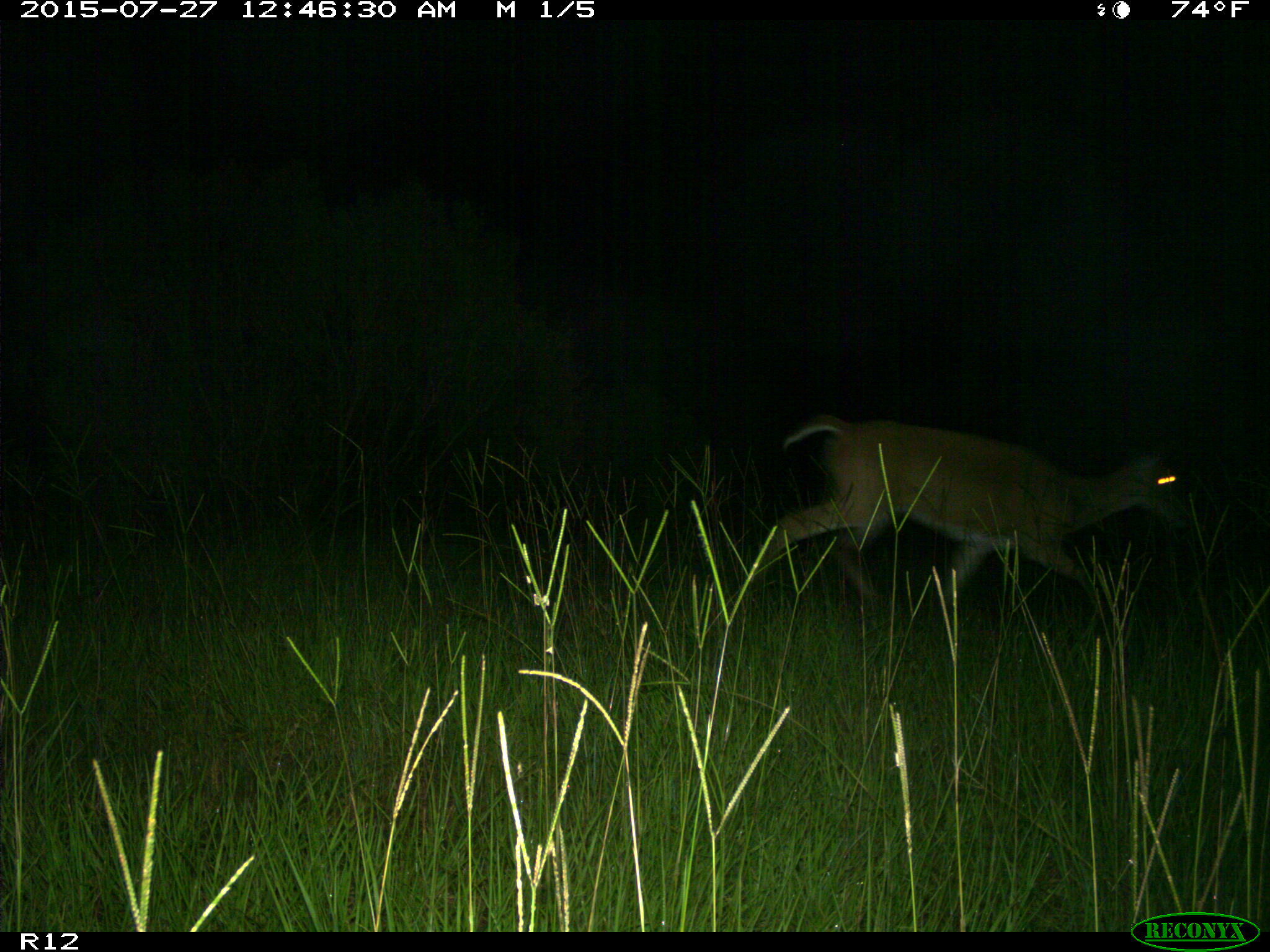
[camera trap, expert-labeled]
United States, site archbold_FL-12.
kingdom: Animalia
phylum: Chordata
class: Mammalia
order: Artiodactyla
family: Cervidae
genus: Odocoileus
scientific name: Odocoileus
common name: deer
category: unidentified deer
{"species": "unidentified deer (deer) (Odocoileus)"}